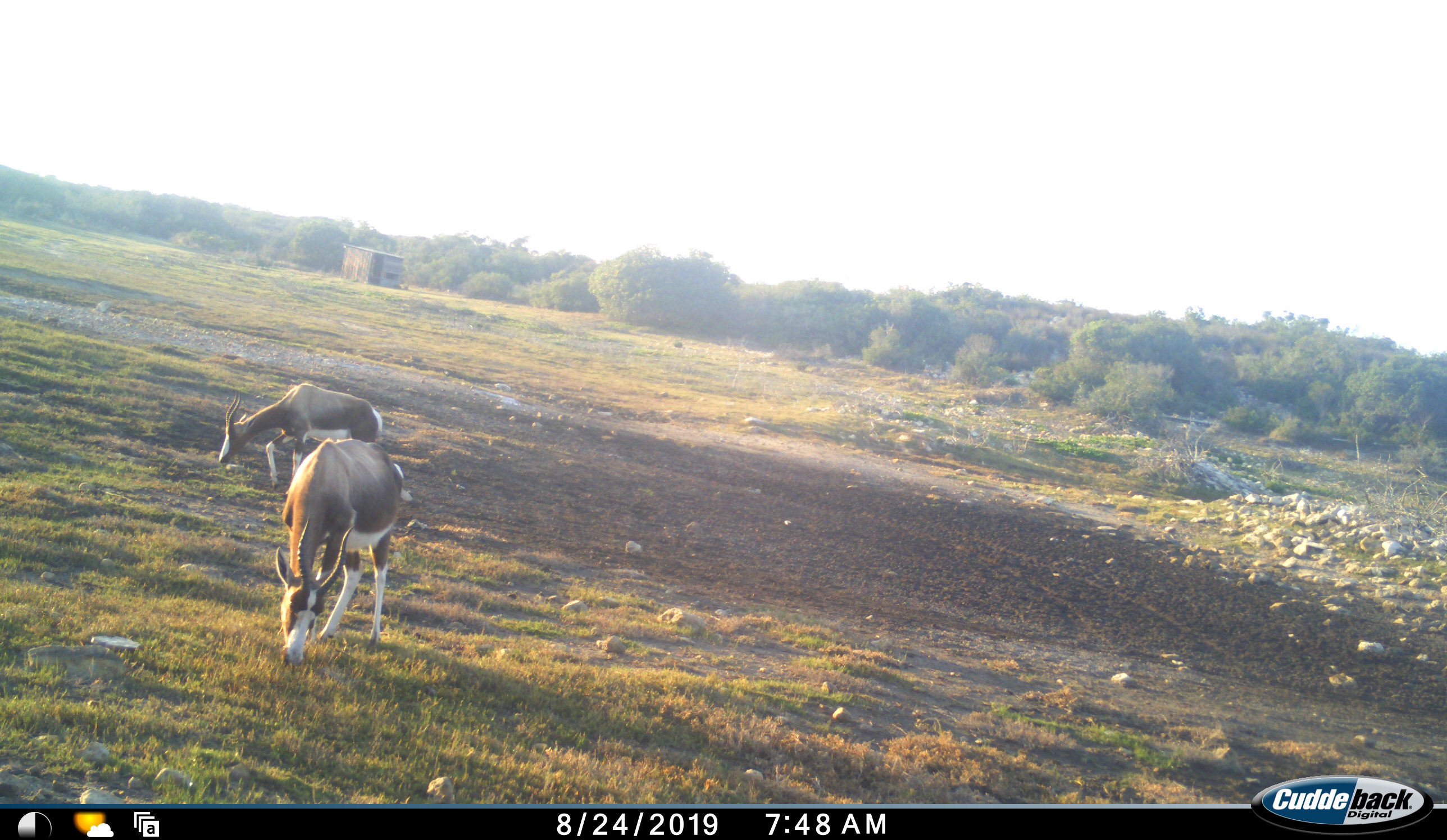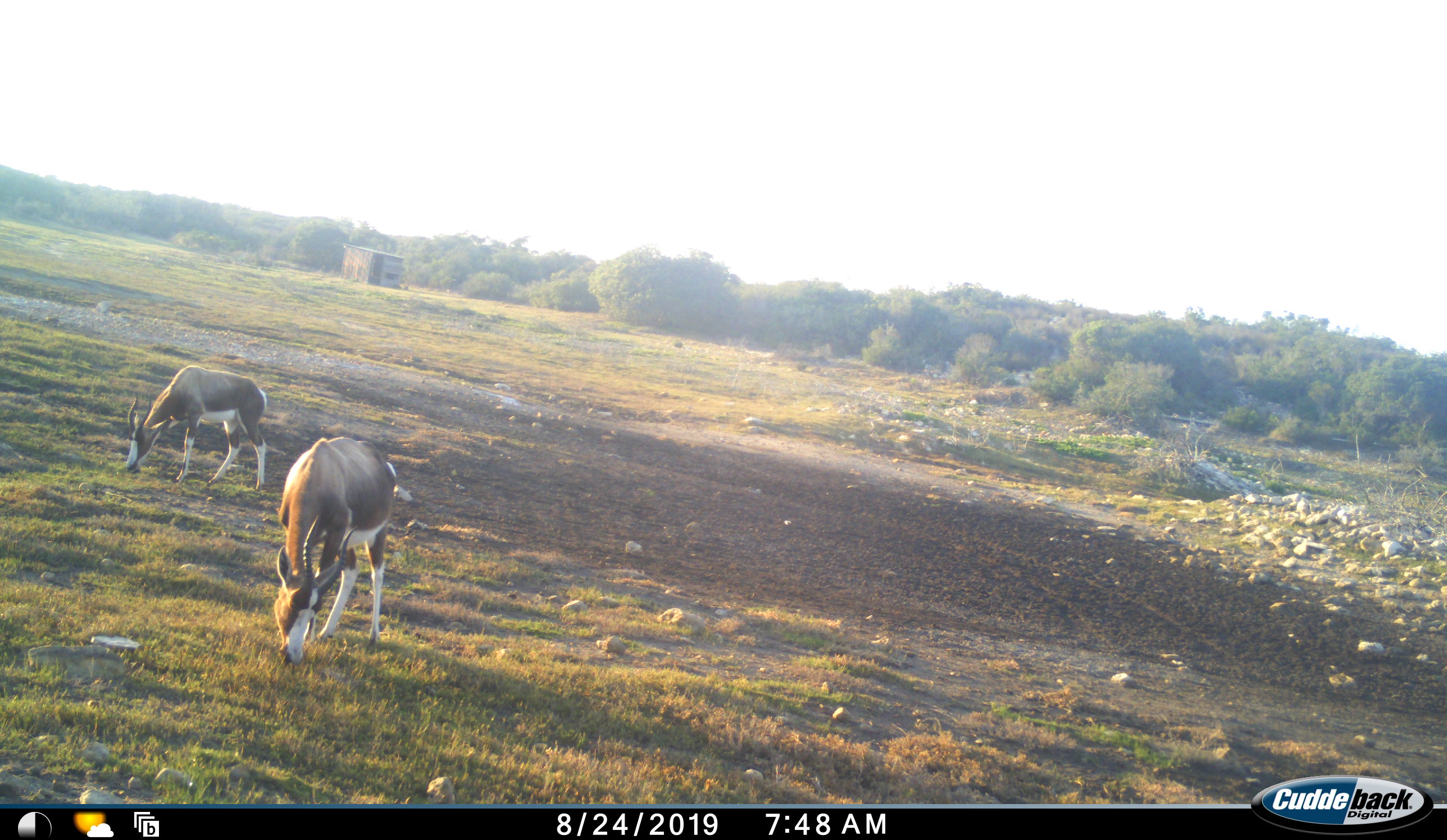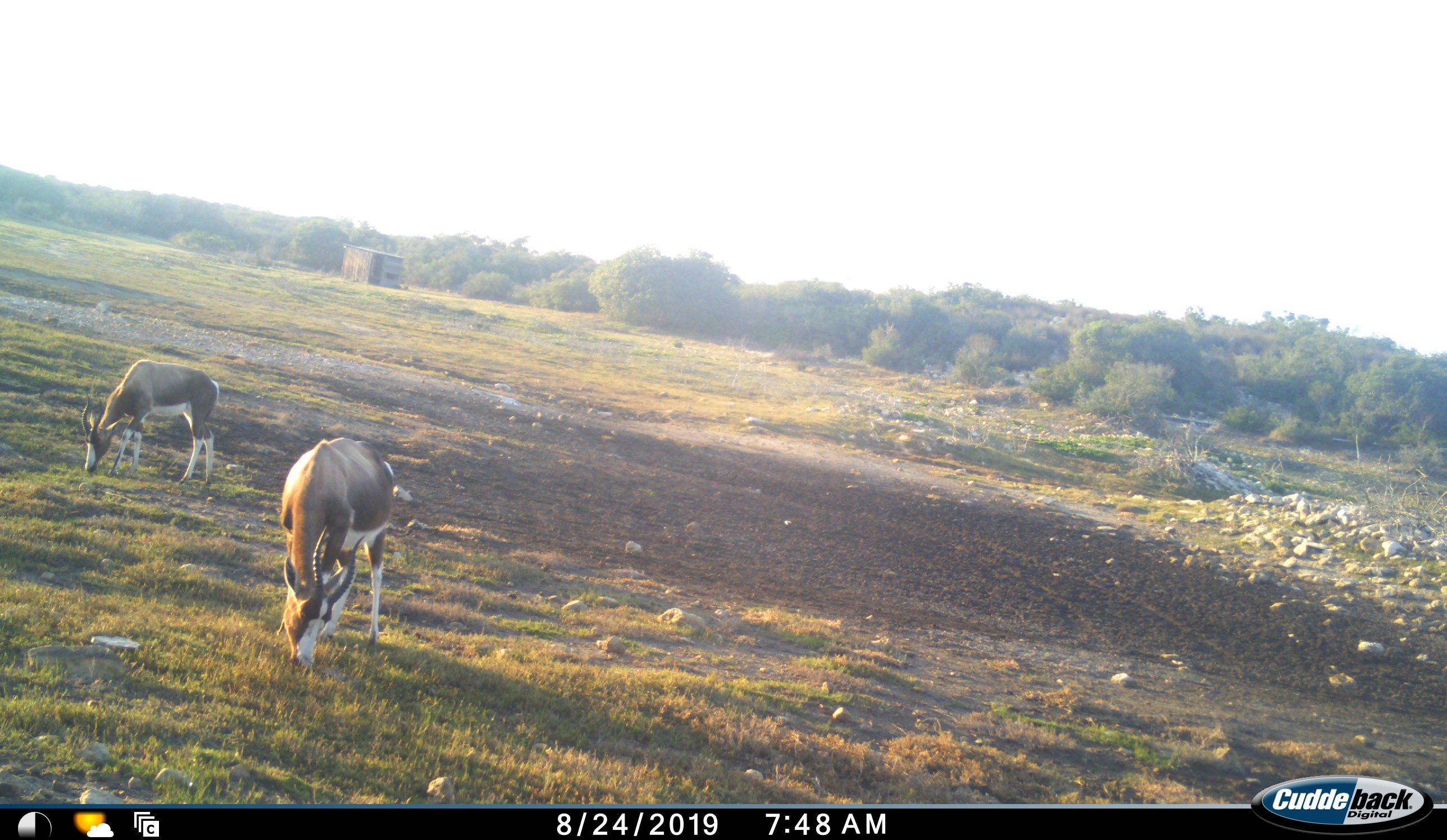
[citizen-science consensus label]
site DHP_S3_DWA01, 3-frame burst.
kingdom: Animalia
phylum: Chordata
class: Mammalia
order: Artiodactyla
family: Bovidae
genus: Damaliscus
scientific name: Damaliscus pygargus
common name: bontebok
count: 2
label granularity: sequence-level